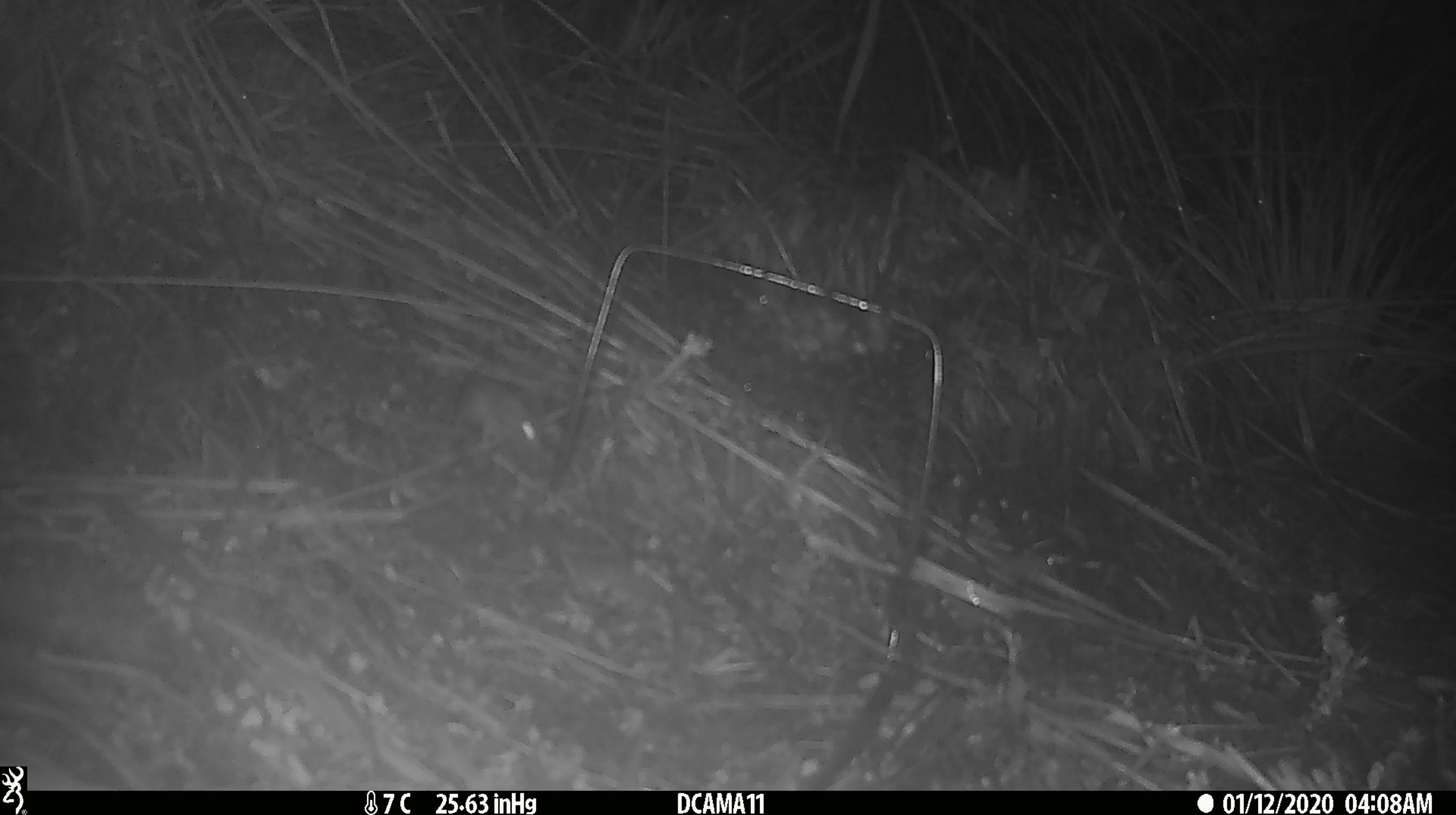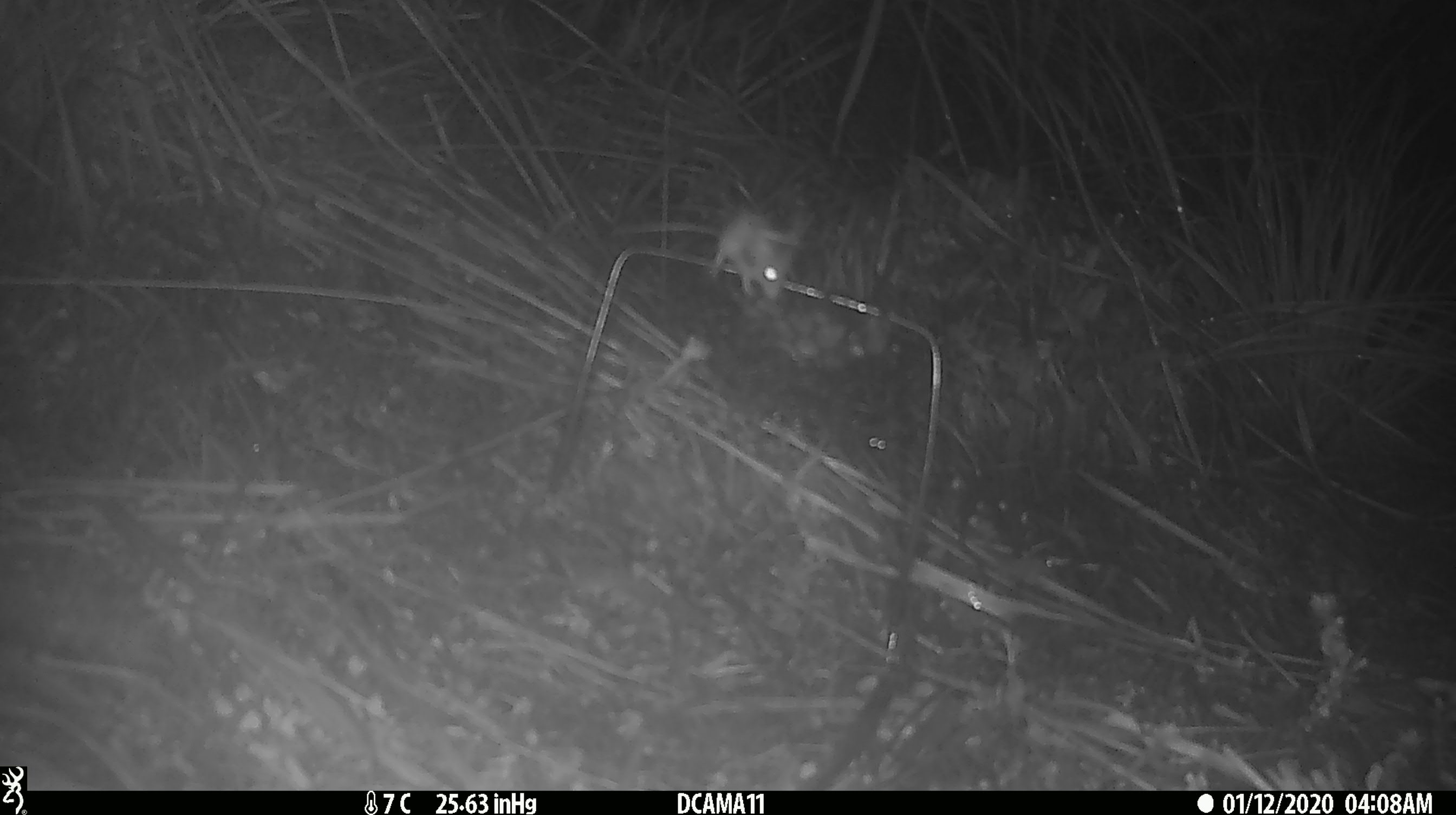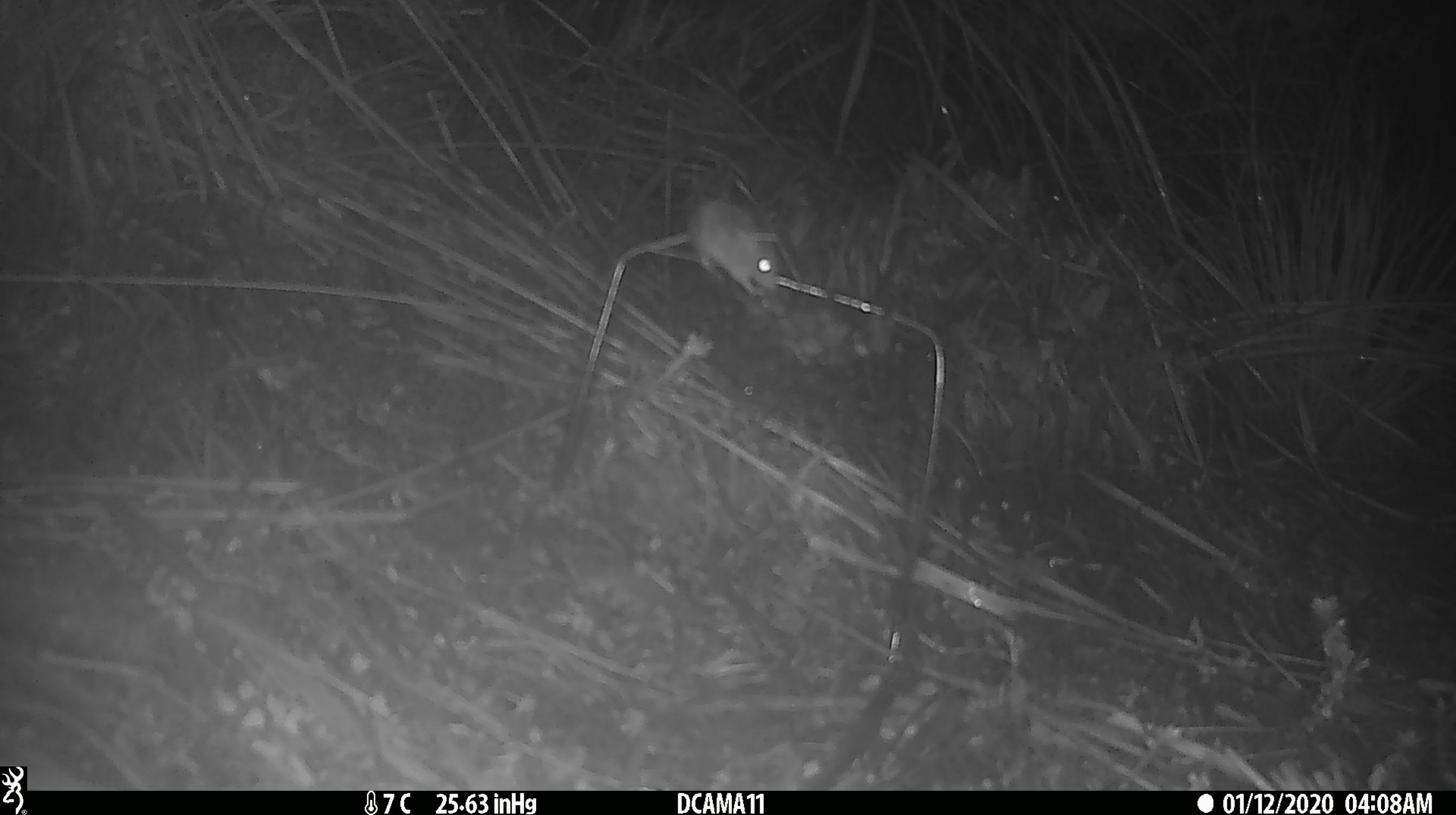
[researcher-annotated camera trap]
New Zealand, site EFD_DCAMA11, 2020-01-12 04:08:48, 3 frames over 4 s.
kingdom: Animalia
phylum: Chordata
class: Mammalia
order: Rodentia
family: Muridae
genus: Mus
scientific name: Mus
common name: mouse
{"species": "mouse (Mus)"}